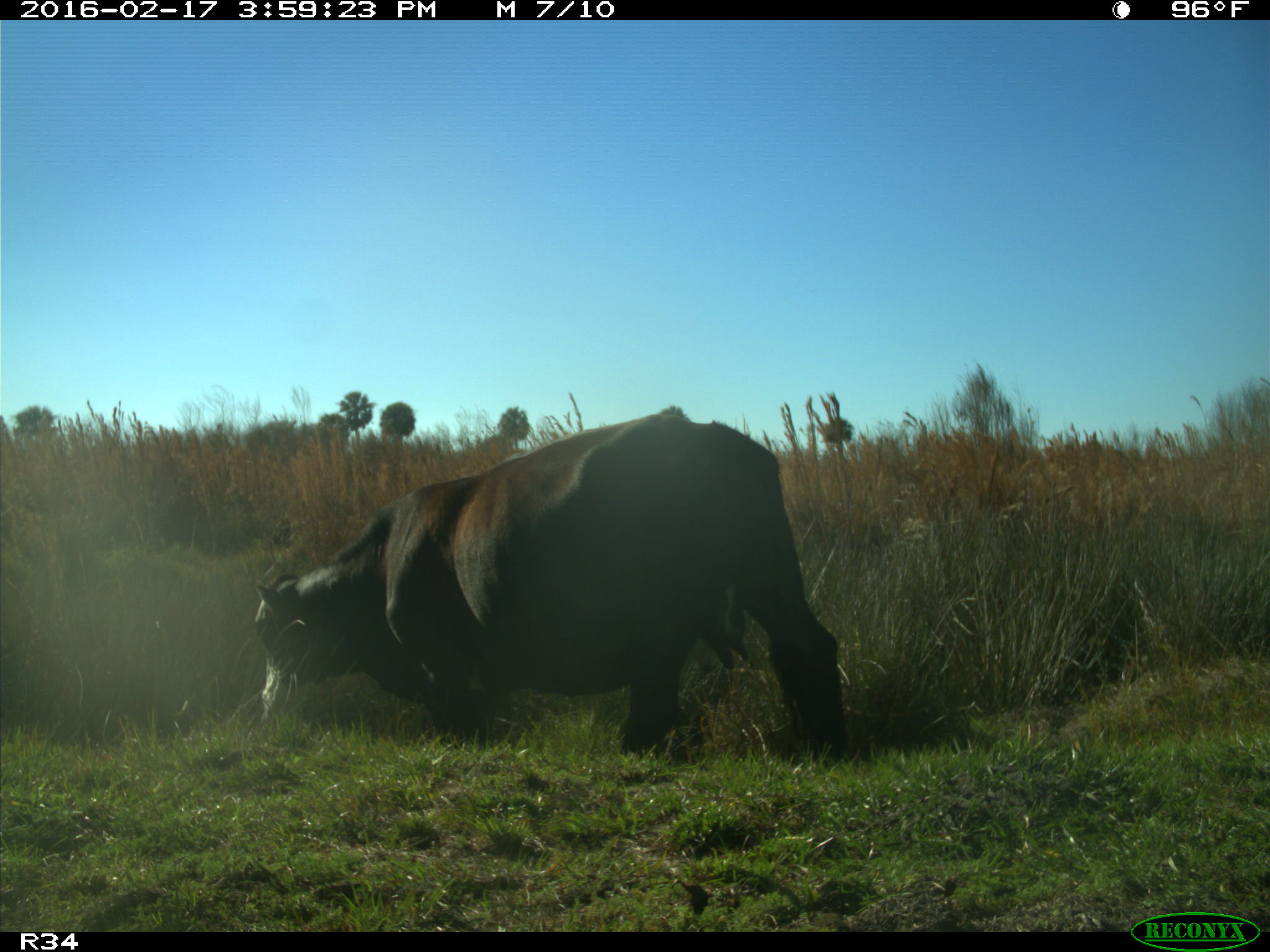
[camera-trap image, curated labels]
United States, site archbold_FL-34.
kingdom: Animalia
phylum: Chordata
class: Mammalia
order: Artiodactyla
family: Bovidae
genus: Bos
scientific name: Bos taurus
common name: domestic cow